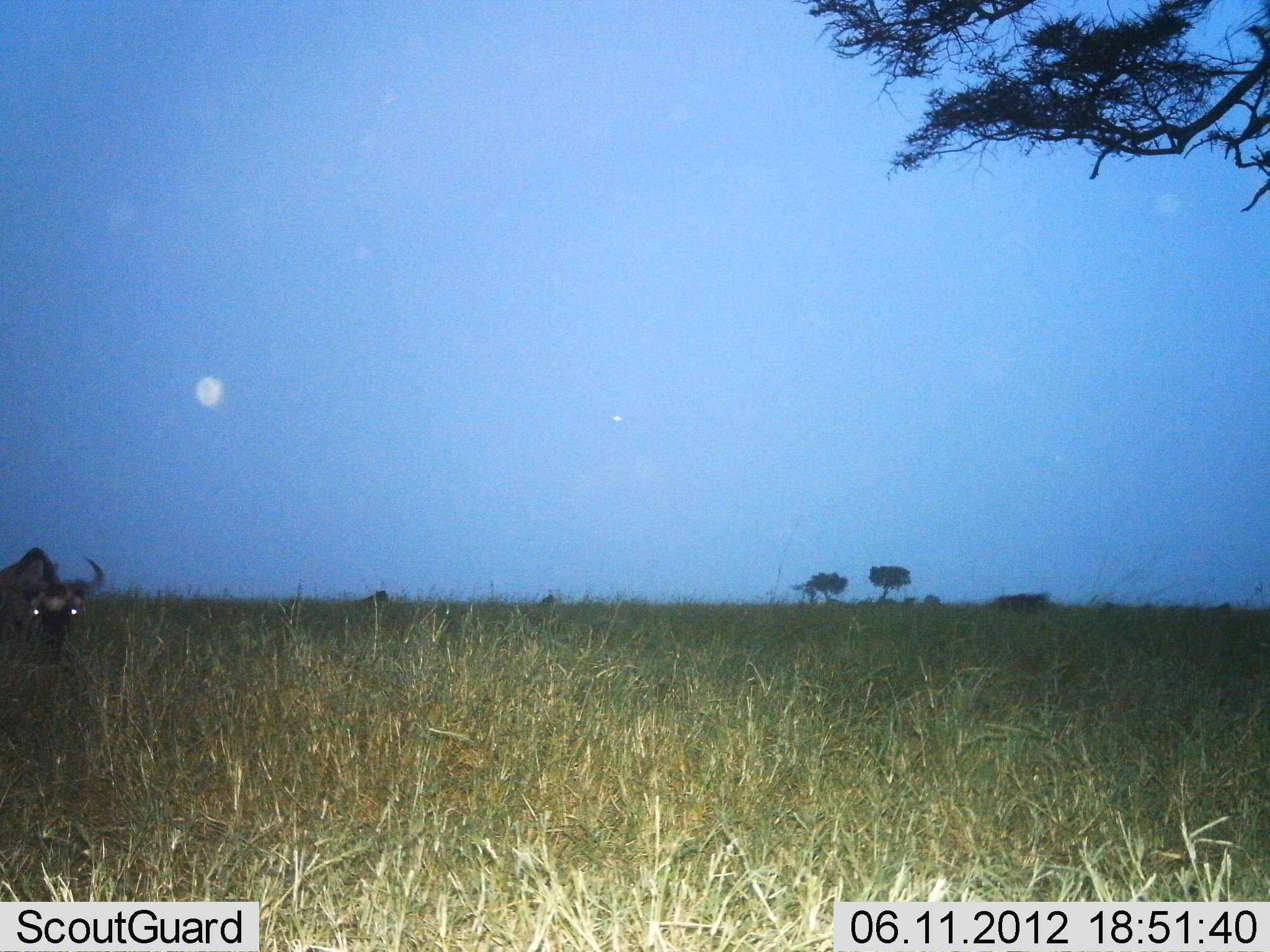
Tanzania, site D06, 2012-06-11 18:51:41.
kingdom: Animalia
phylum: Chordata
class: Mammalia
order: Artiodactyla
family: Bovidae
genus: Connochaetes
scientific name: Connochaetes taurinus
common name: blue wildebeest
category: wildebeest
Wildebeest (blue wildebeest) (Connochaetes taurinus), count 1. Behavior (volunteer vote fractions): standing 90%, resting 0%, moving 10%, interacting 0%. Young present (vote fraction): 0%. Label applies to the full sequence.